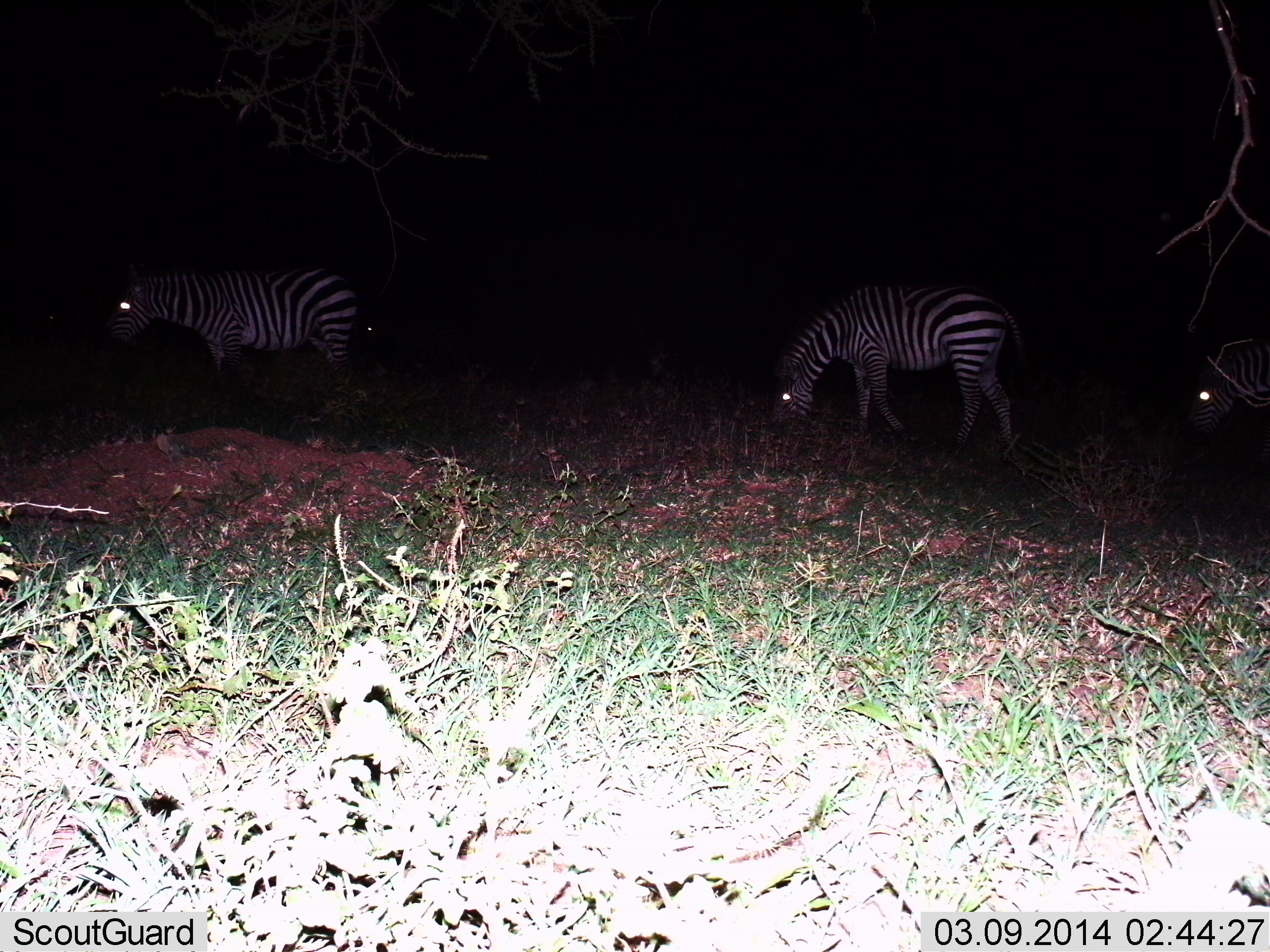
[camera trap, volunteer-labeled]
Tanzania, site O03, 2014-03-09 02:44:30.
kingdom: Animalia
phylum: Chordata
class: Mammalia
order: Perissodactyla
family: Equidae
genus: Equus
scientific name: Equus quagga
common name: plains zebra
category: zebra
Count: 3.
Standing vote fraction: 50%.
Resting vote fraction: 0%.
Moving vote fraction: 30%.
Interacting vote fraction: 0%.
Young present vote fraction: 0%.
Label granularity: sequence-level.